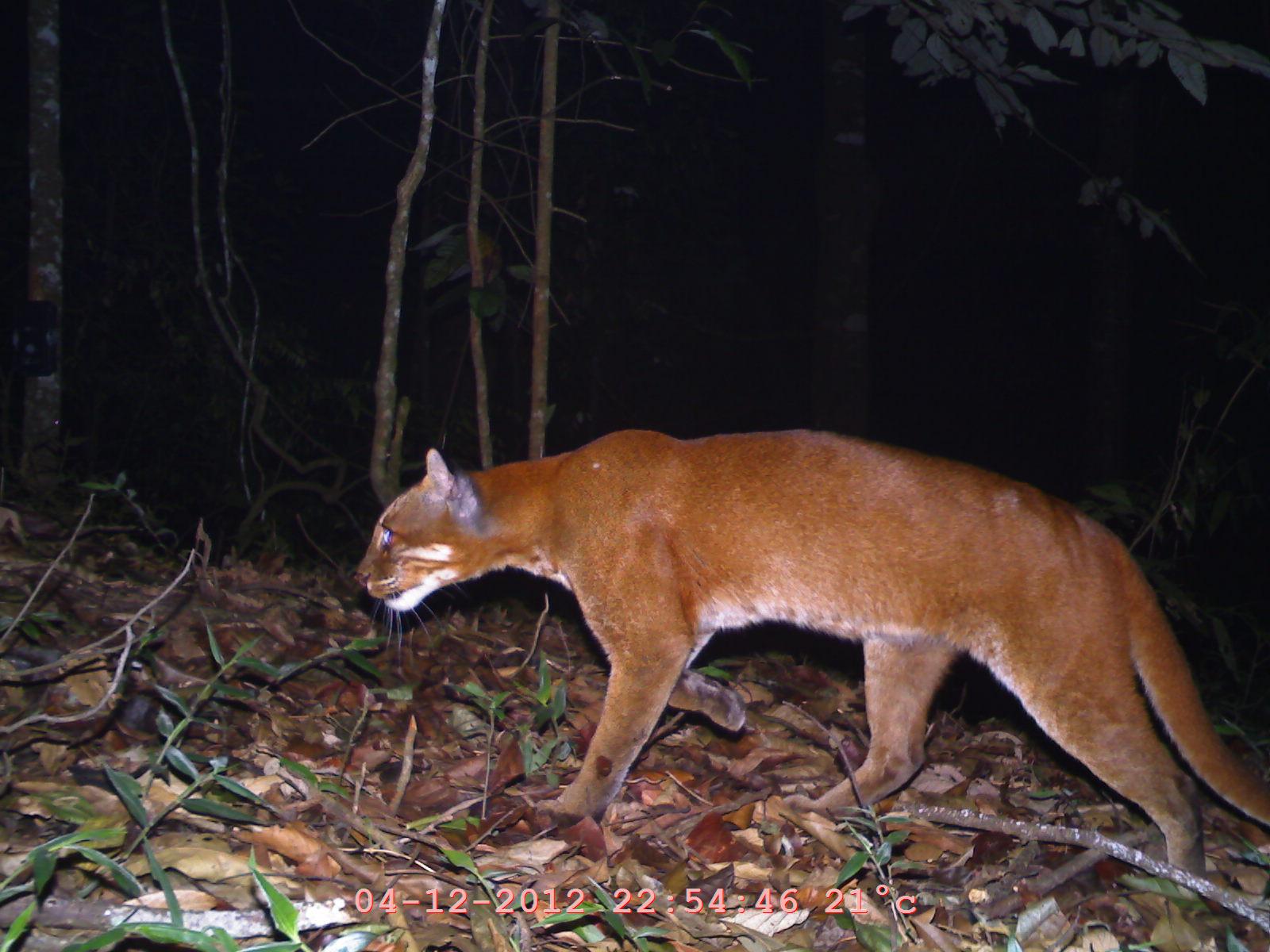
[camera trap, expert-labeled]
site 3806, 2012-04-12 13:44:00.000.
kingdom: Animalia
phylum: Chordata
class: Mammalia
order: Carnivora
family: Felidae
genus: Catopuma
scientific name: Catopuma temminckii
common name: asian golden cat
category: pardofelis temminckii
Pardofelis temminckii (asian golden cat) (Catopuma temminckii), count 1.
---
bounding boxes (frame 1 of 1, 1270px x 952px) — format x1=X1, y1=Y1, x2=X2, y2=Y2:
pardofelis temminckii: x1=352, y1=426, x2=1270, y2=878